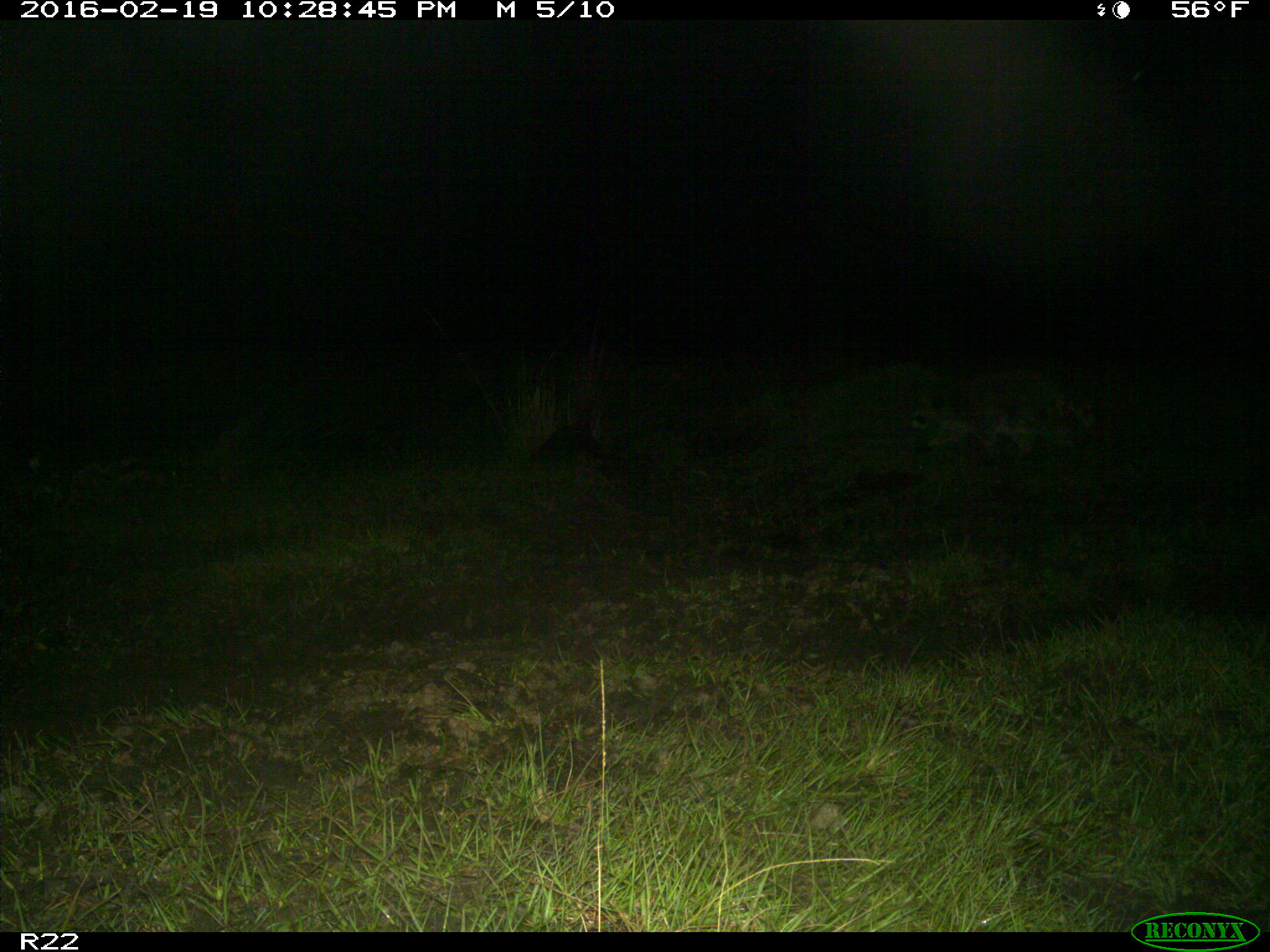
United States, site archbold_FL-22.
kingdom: Animalia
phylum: Chordata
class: Mammalia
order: Carnivora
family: Procyonidae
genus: Procyon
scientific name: Procyon lotor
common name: common raccoon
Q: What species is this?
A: Procyon lotor (common raccoon).